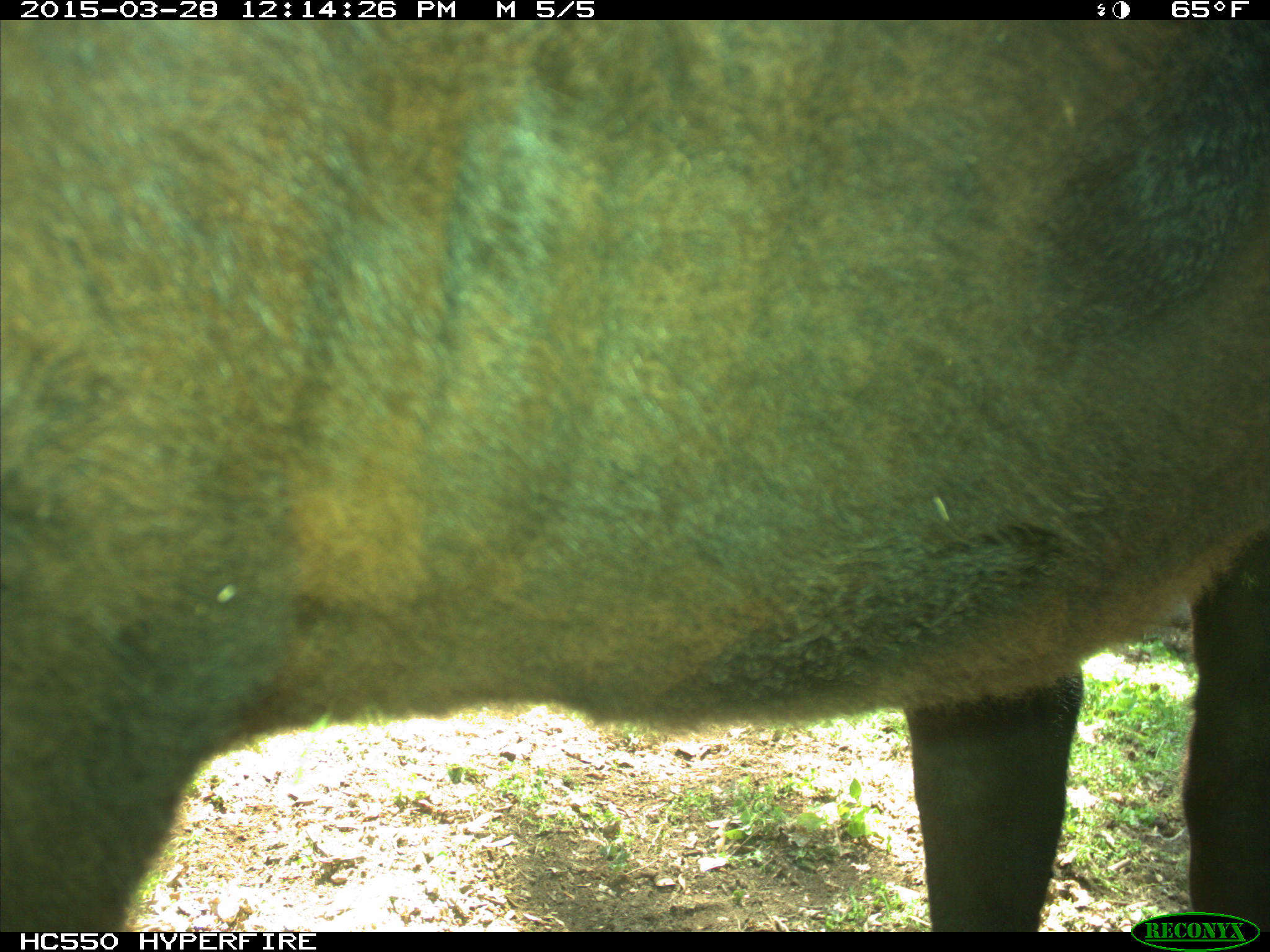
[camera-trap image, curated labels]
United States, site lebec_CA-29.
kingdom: Animalia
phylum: Chordata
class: Mammalia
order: Artiodactyla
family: Bovidae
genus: Bos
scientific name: Bos taurus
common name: domestic cow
Bos taurus (domestic cow).